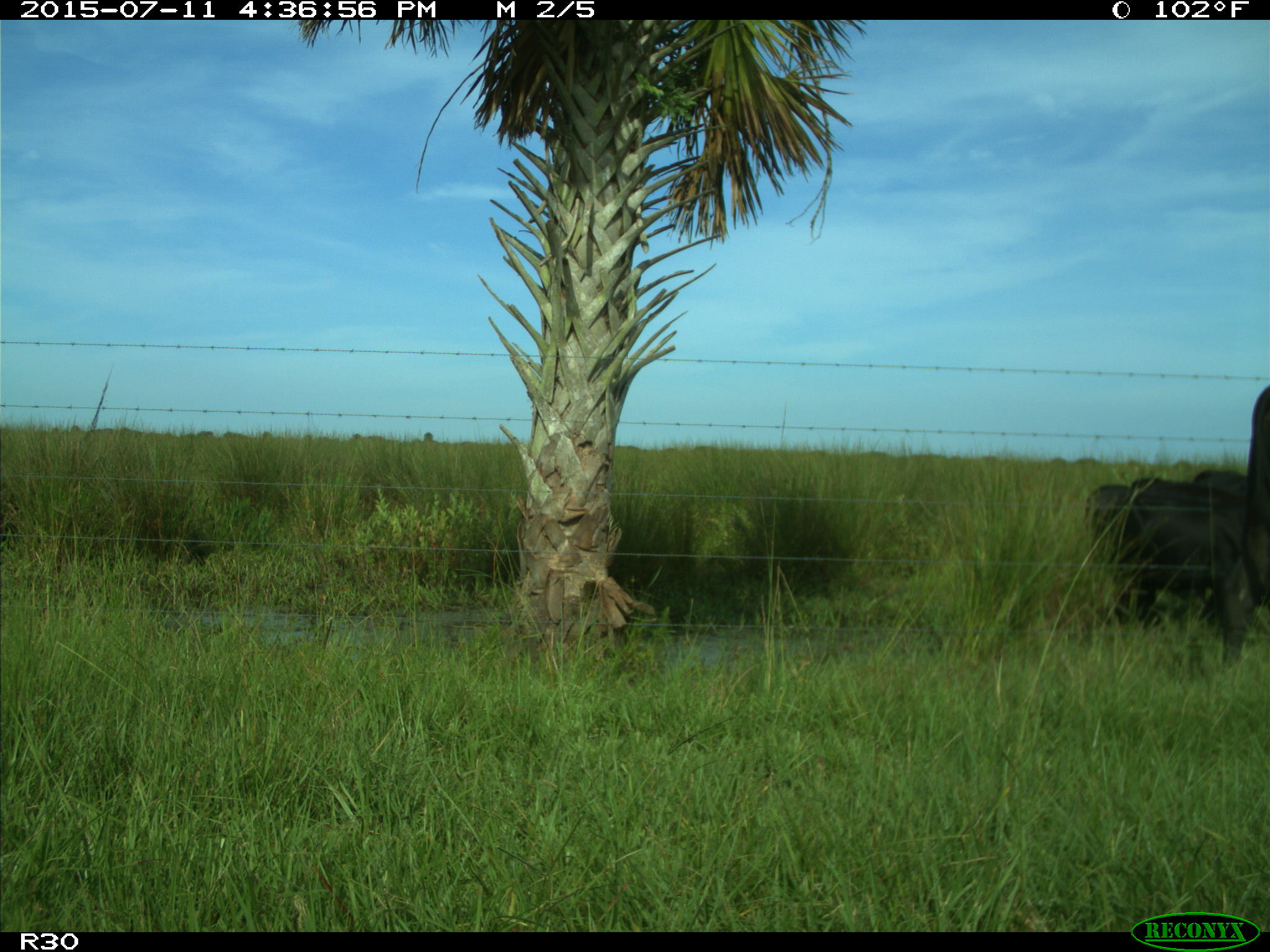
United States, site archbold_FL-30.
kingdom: Animalia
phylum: Chordata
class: Mammalia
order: Artiodactyla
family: Bovidae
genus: Bos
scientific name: Bos taurus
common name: domestic cow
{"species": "Bos taurus (domestic cow)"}